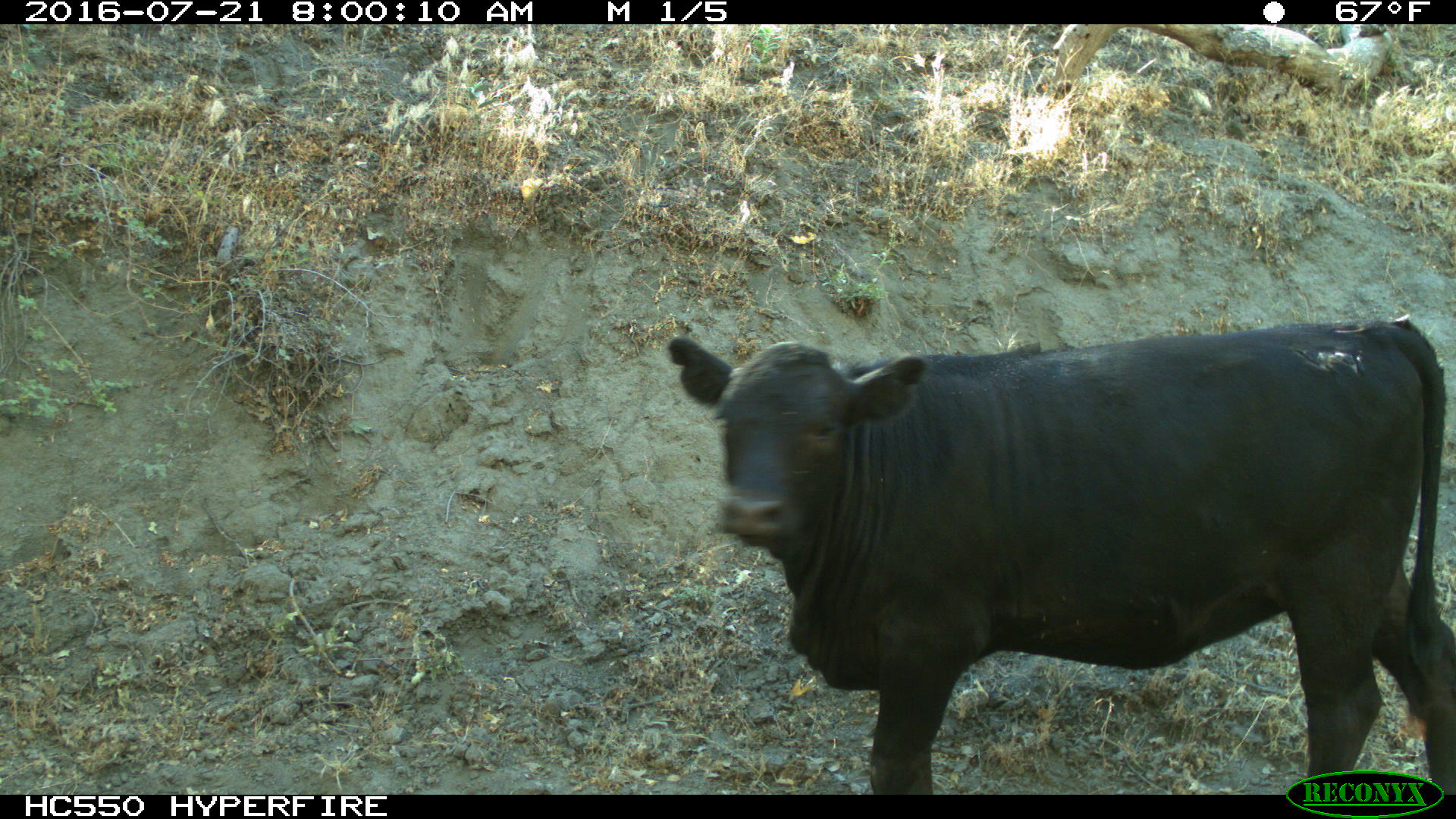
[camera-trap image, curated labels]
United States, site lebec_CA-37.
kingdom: Animalia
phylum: Chordata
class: Mammalia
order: Artiodactyla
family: Bovidae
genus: Bos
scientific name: Bos taurus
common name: domestic cow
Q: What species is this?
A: Bos taurus (domestic cow).